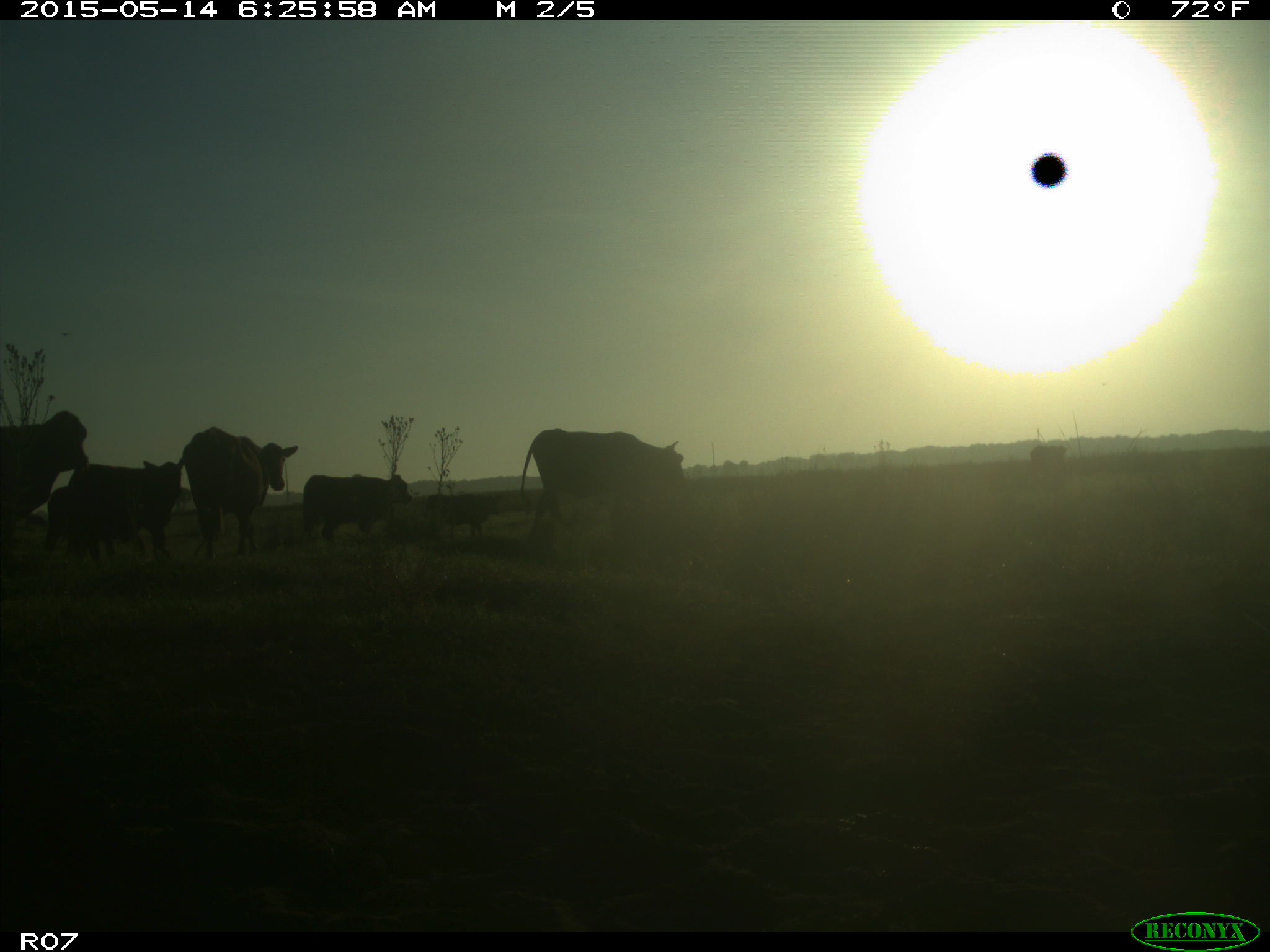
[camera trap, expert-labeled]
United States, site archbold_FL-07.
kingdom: Animalia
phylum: Chordata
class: Mammalia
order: Artiodactyla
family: Bovidae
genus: Bos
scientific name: Bos taurus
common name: domestic cow